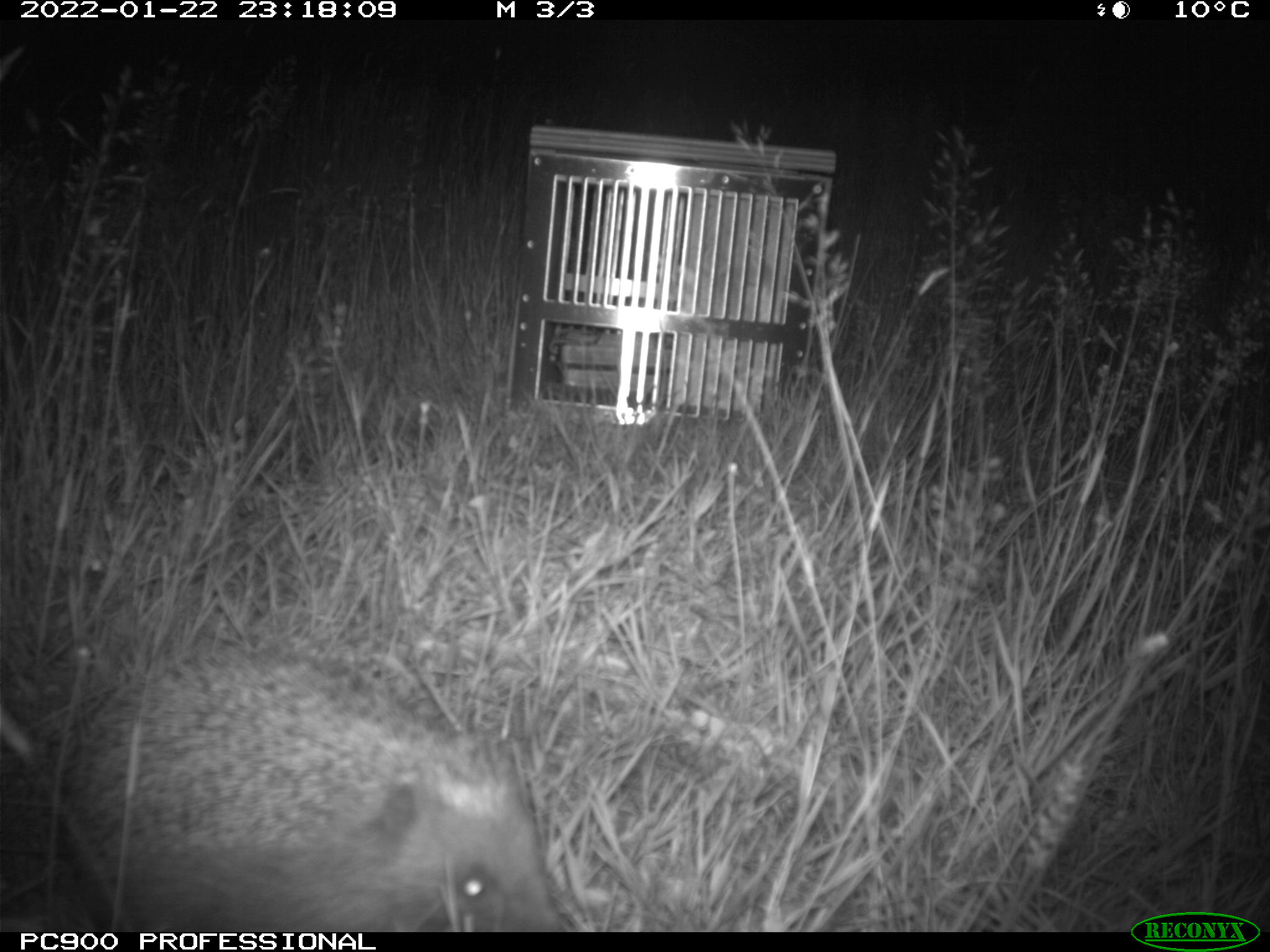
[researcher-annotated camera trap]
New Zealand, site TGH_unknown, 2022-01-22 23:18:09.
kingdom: Animalia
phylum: Chordata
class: Mammalia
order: Eulipotyphla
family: Erinaceidae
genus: Erinaceus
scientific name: Erinaceus europaeus europaeus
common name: european hedgehog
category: hedgehog